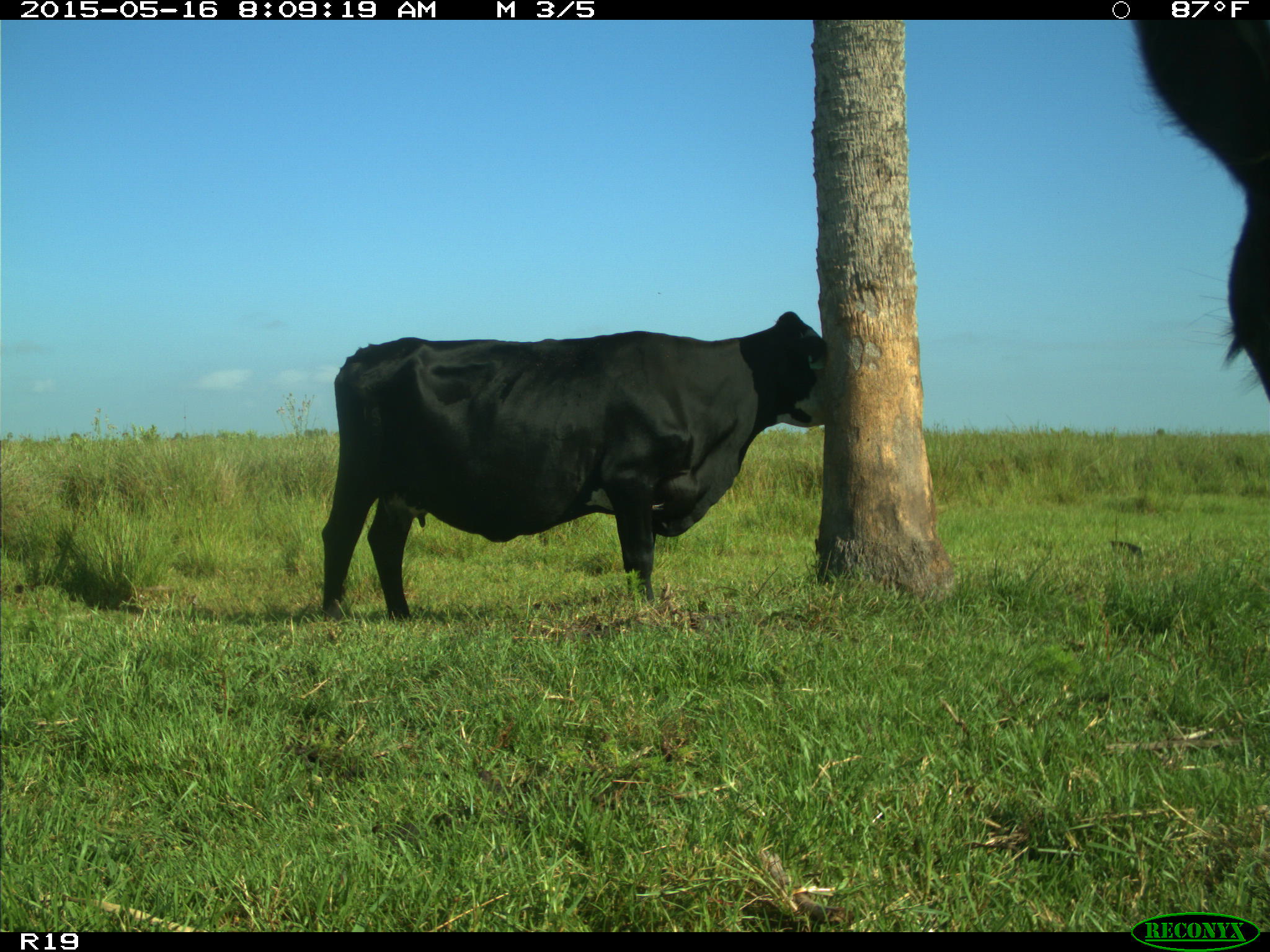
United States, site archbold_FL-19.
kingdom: Animalia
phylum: Chordata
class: Mammalia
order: Artiodactyla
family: Bovidae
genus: Bos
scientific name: Bos taurus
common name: domestic cow